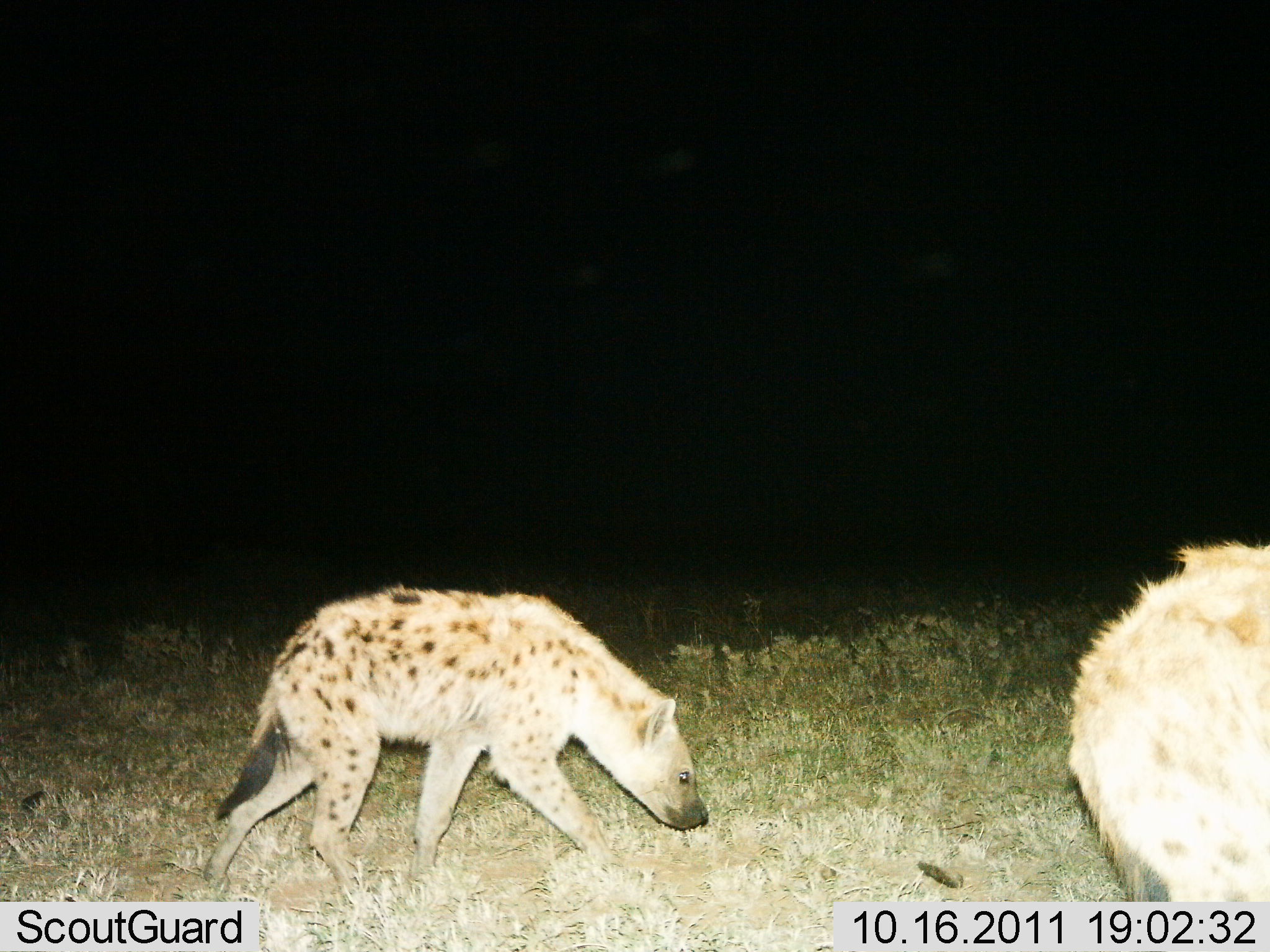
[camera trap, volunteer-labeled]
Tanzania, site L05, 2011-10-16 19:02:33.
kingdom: Animalia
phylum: Chordata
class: Mammalia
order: Carnivora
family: Hyaenidae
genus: Crocuta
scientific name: Crocuta crocuta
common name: spotted hyena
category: hyenaspotted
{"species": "hyenaspotted (spotted hyena) (Crocuta crocuta)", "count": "2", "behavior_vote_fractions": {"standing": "31%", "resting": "0%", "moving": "88%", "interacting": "6%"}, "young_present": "0%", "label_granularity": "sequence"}